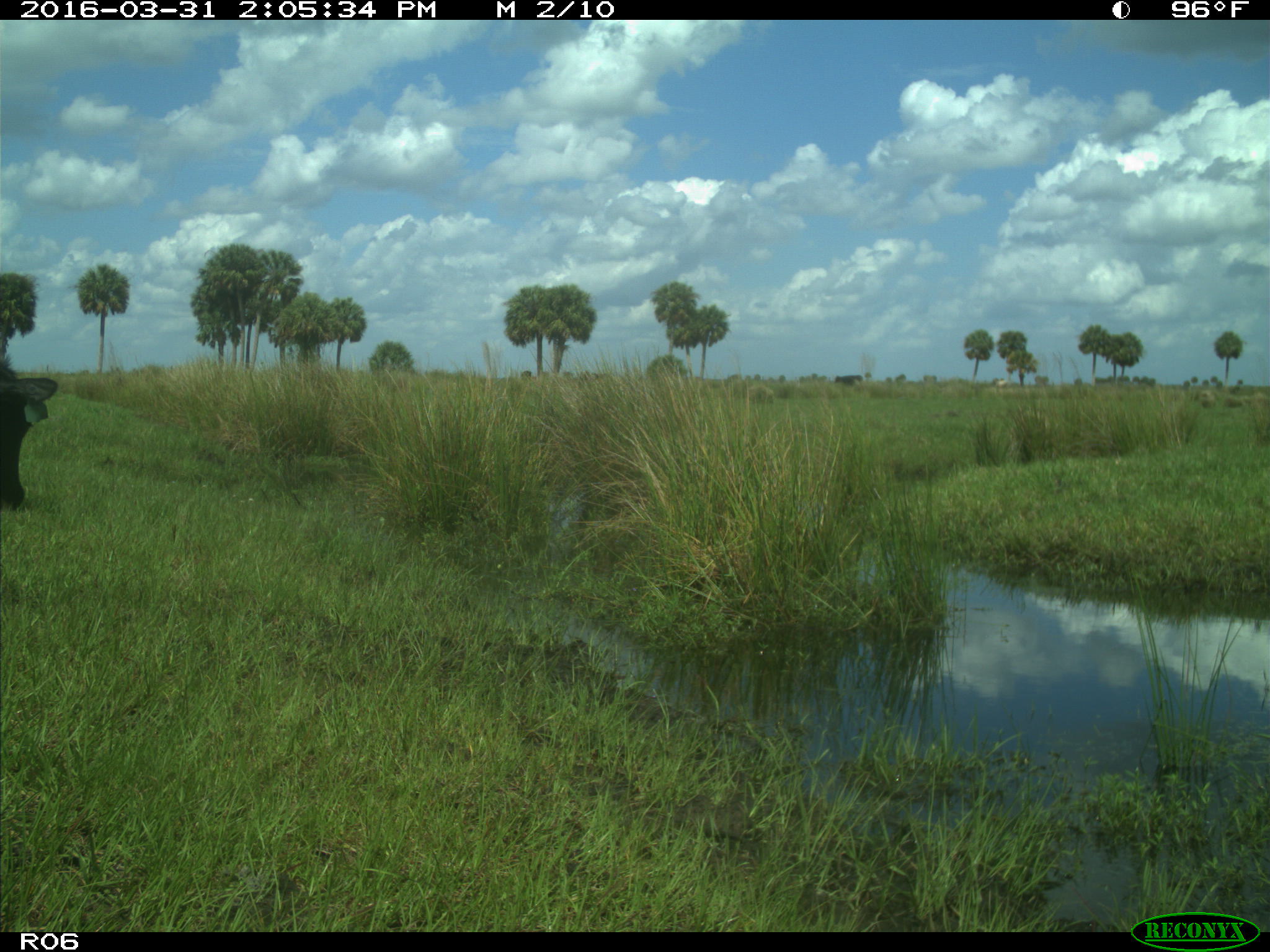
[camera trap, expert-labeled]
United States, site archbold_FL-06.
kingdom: Animalia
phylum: Chordata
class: Mammalia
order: Artiodactyla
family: Bovidae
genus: Bos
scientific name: Bos taurus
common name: domestic cow